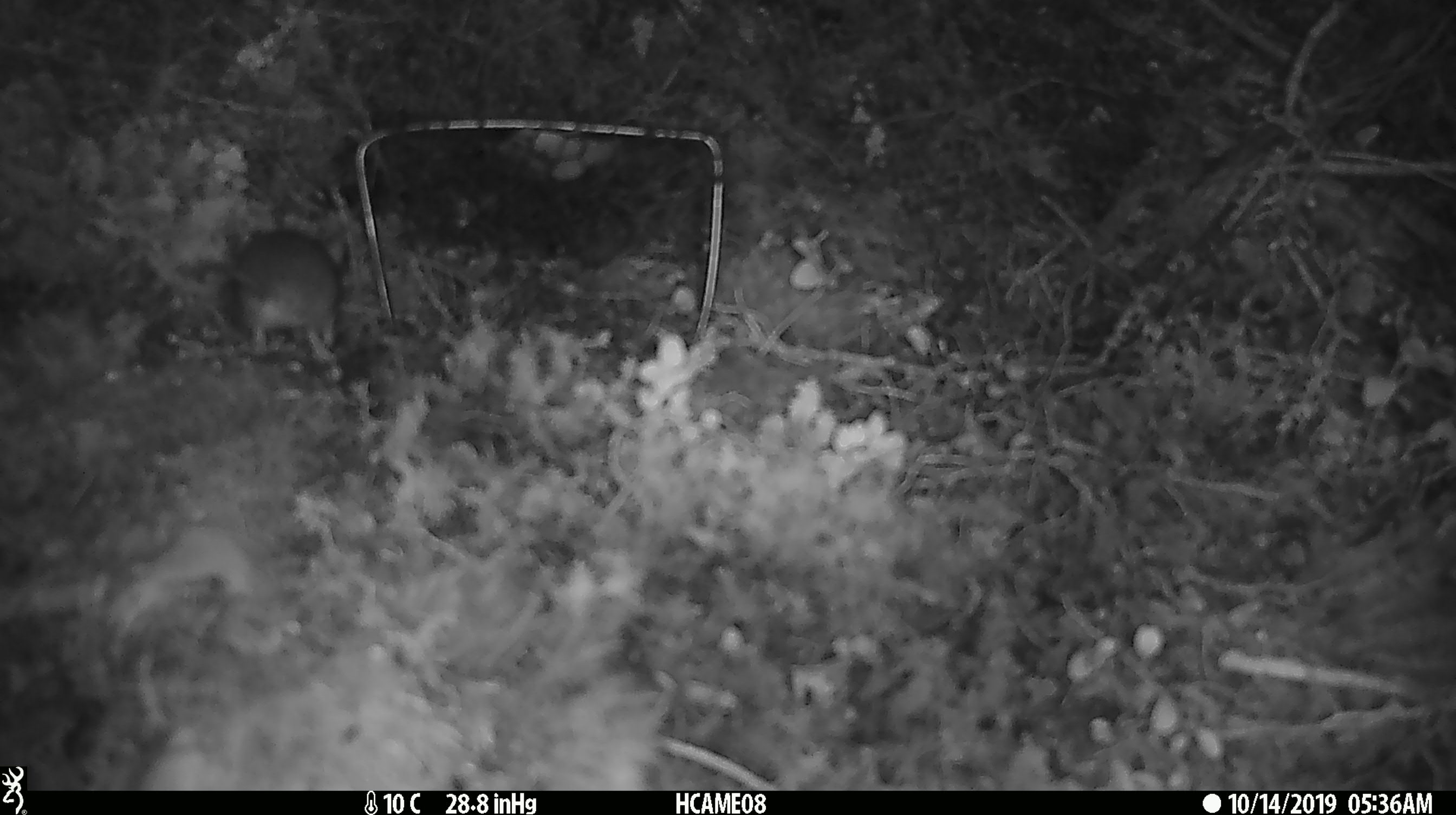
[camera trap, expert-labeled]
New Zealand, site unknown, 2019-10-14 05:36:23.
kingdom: Animalia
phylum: Chordata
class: Mammalia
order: Rodentia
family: Muridae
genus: Mus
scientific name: Mus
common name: mouse